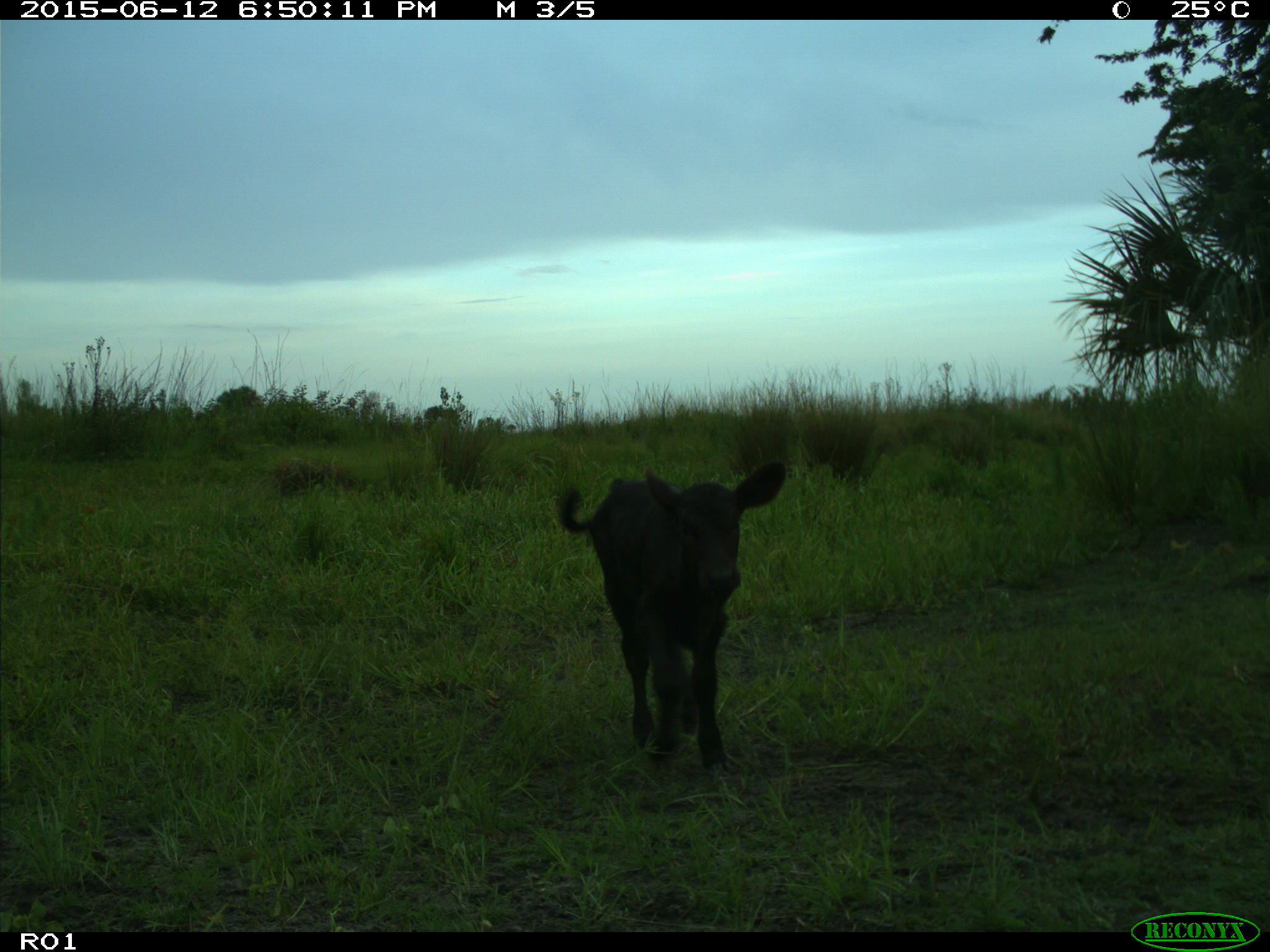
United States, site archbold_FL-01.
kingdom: Animalia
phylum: Chordata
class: Mammalia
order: Artiodactyla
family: Bovidae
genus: Bos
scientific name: Bos taurus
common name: domestic cow